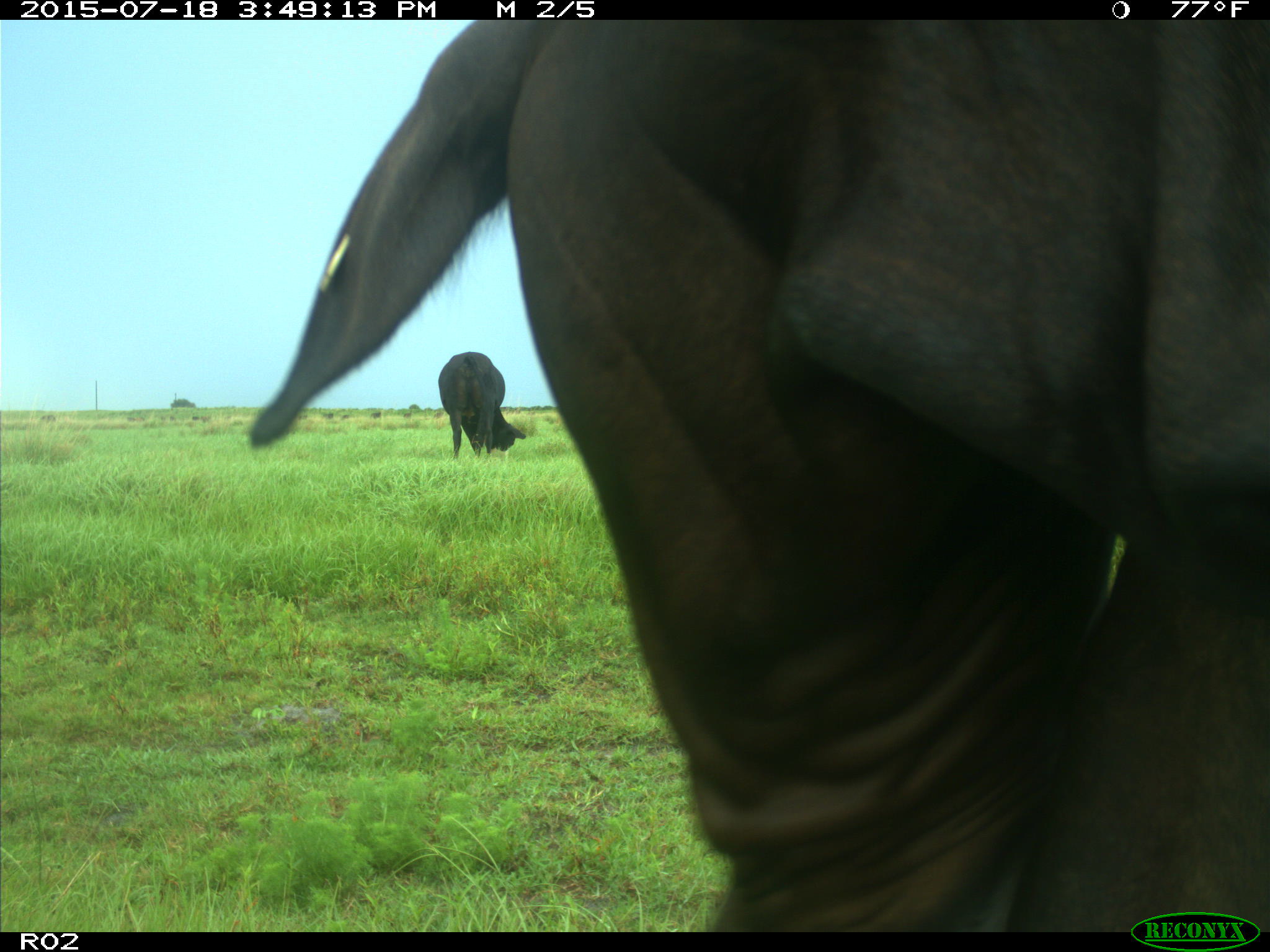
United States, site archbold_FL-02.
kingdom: Animalia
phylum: Chordata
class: Mammalia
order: Artiodactyla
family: Bovidae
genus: Bos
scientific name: Bos taurus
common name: domestic cow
Bos taurus (domestic cow).